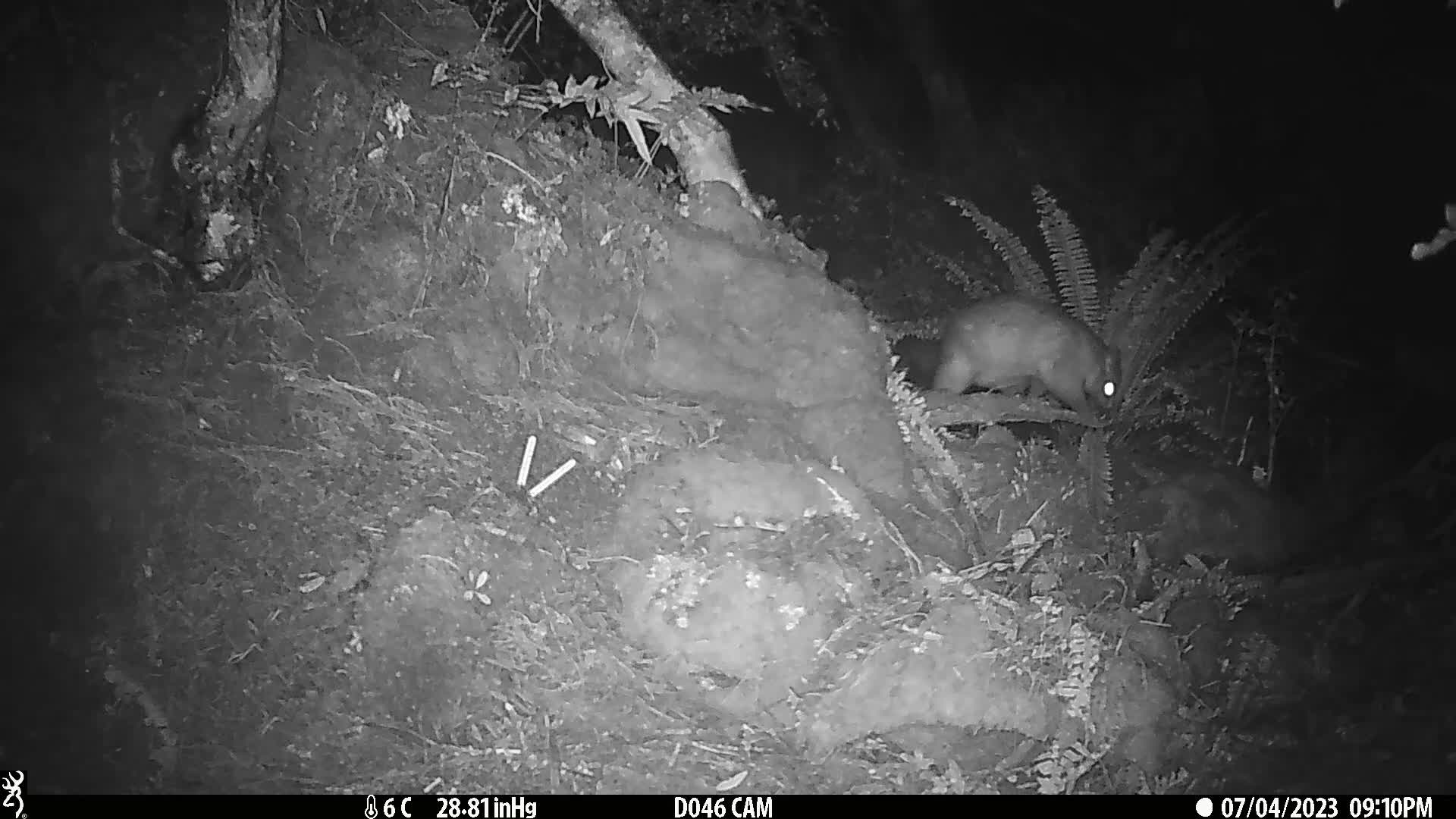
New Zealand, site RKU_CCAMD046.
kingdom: Animalia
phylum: Chordata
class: Mammalia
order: Diprotodontia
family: Phalangeridae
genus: Trichosurus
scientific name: Trichosurus vulpecula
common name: common brushtail possum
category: possum